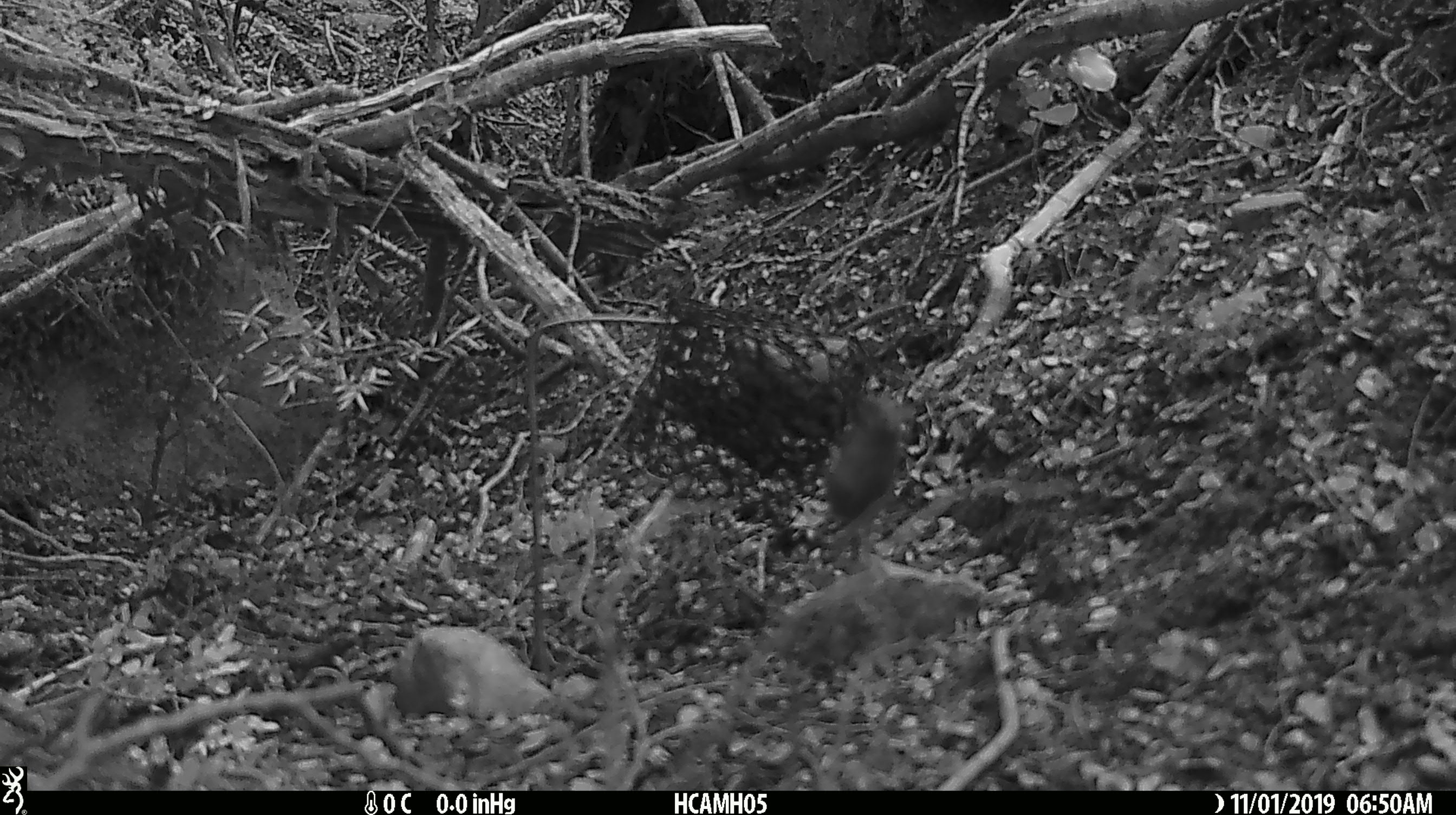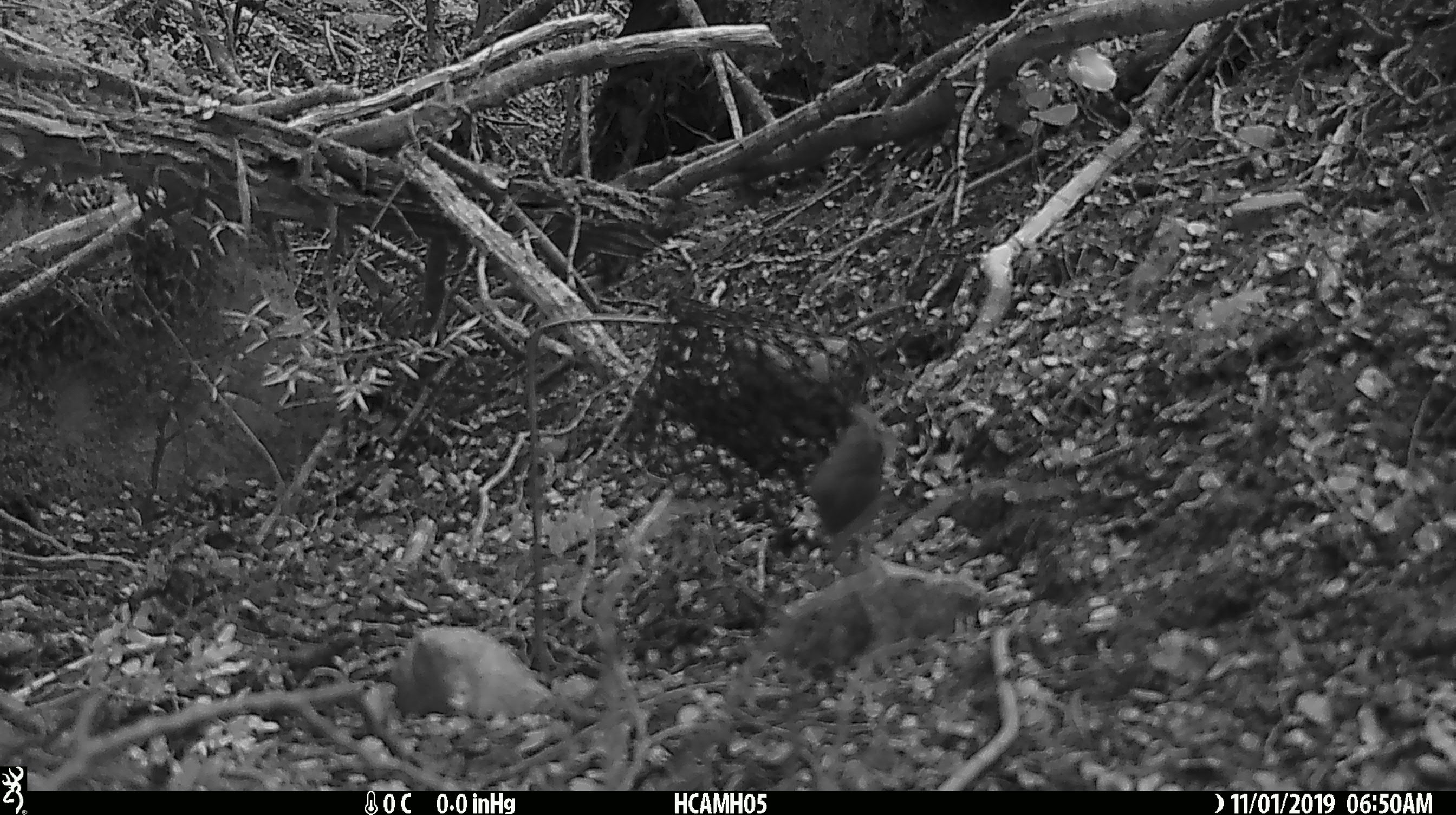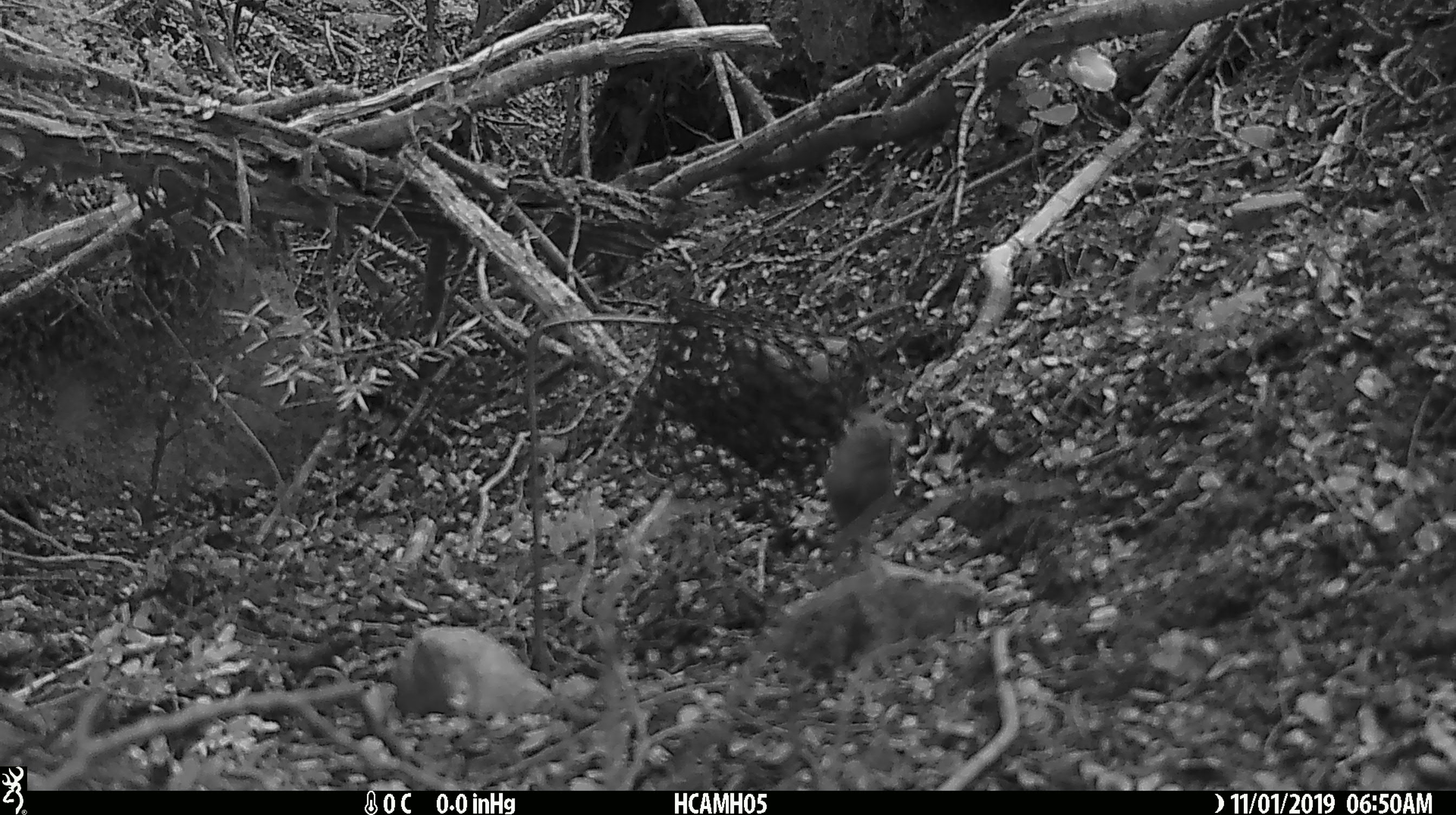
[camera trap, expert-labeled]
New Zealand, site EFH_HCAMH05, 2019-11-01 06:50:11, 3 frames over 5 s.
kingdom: Animalia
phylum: Chordata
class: Mammalia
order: Rodentia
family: Muridae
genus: Mus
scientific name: Mus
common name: mouse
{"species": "mouse (Mus)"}